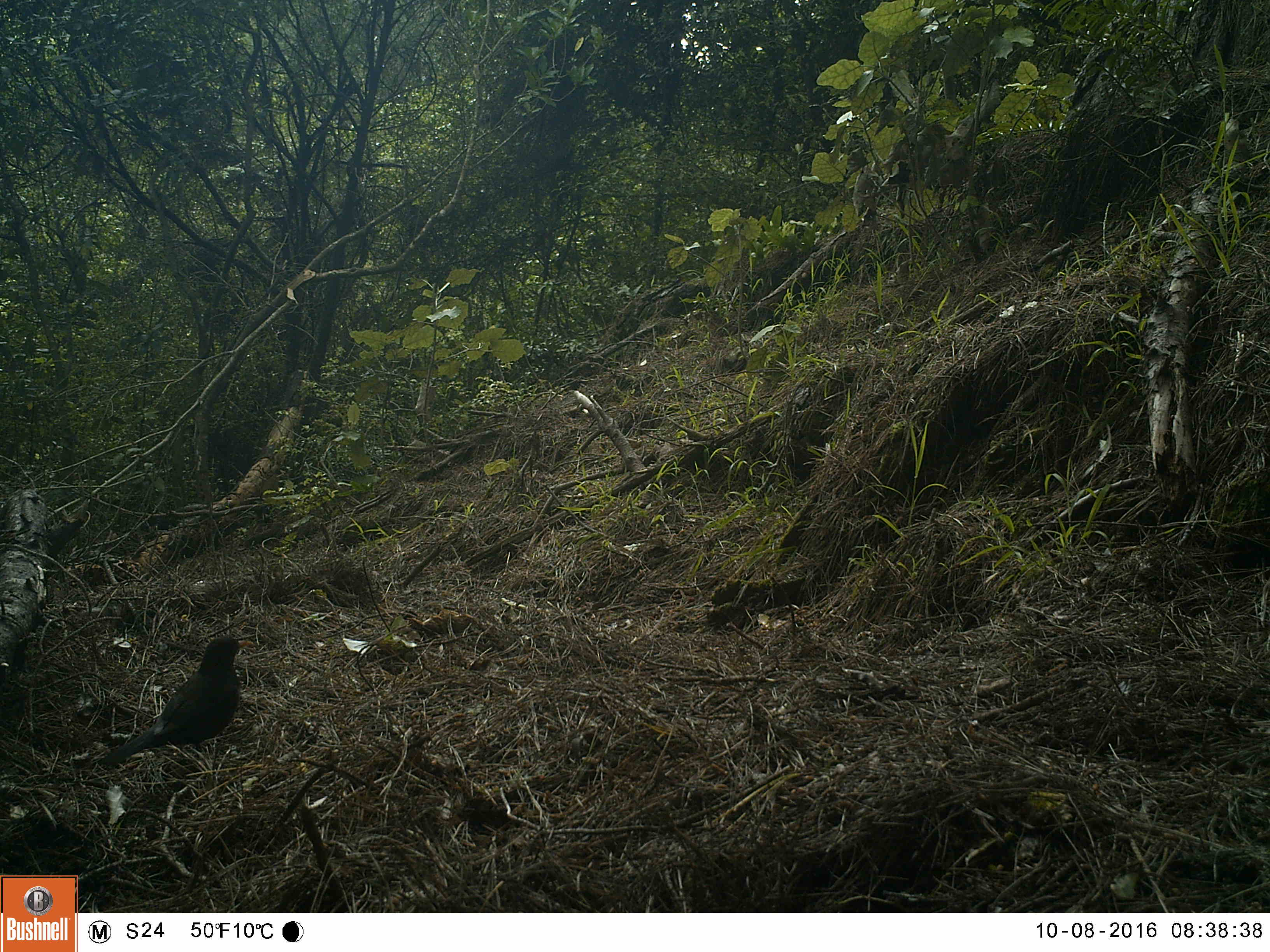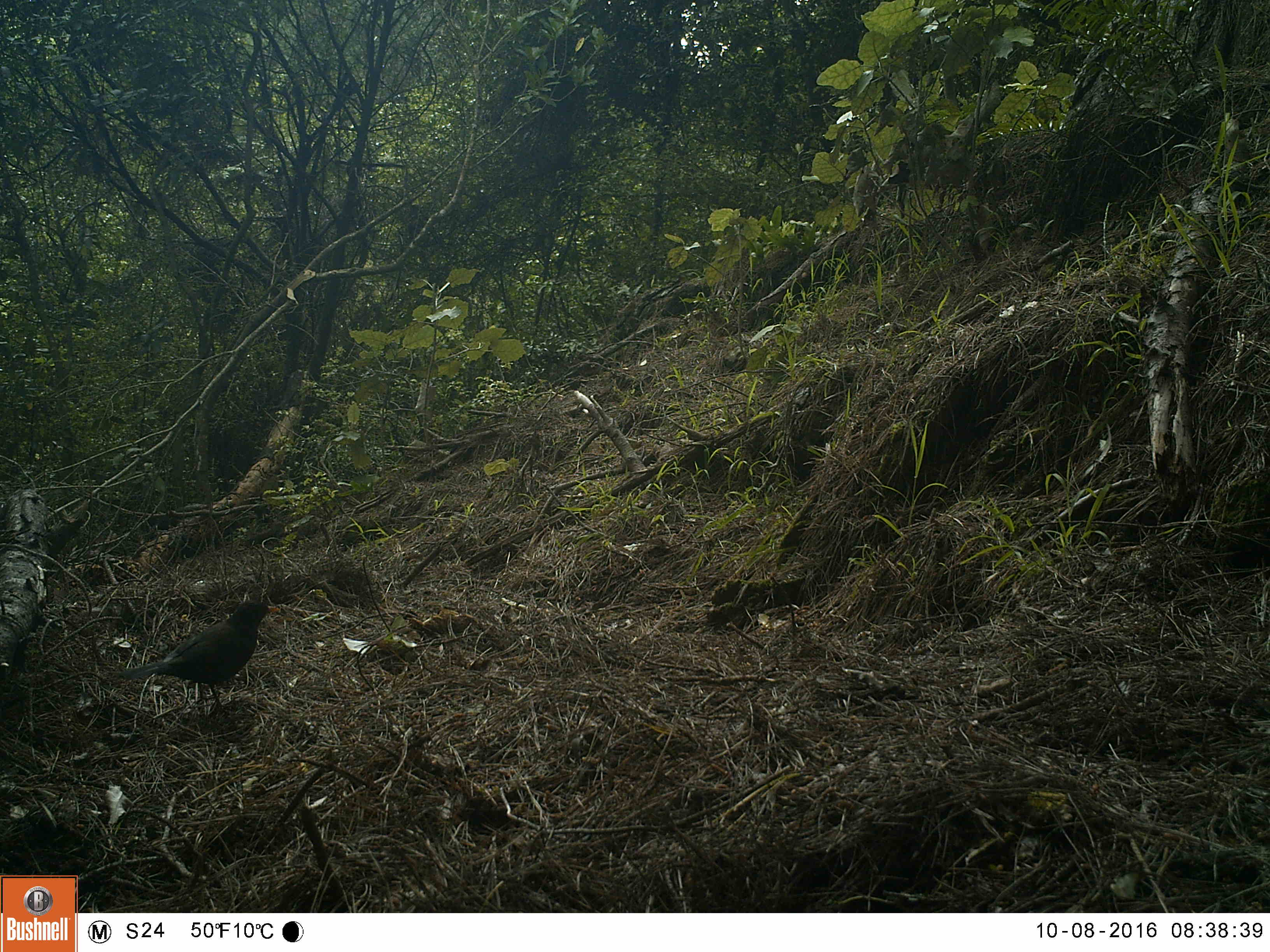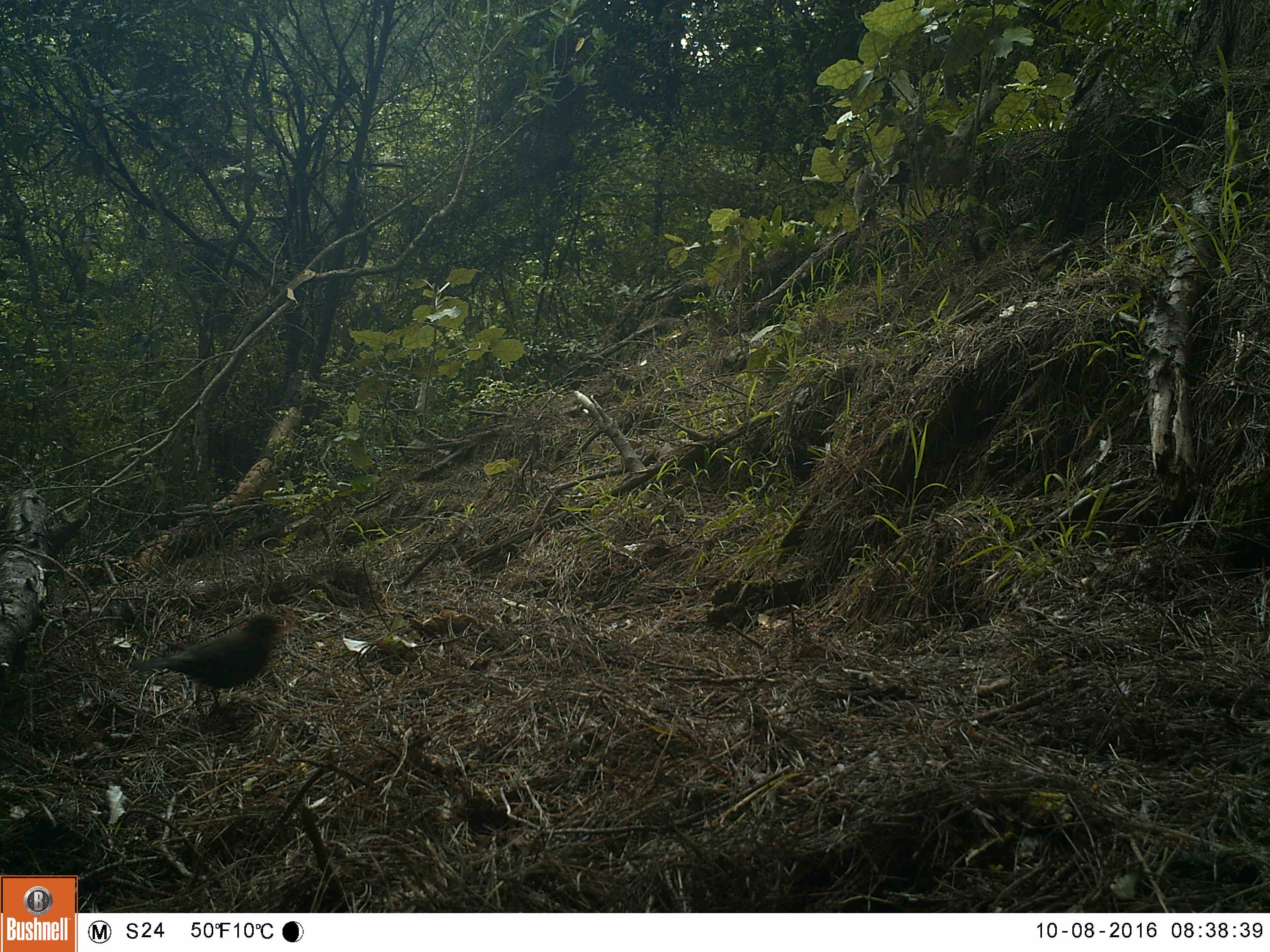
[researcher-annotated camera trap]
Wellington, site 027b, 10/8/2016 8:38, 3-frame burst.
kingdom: Animalia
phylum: Chordata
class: Aves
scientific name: Aves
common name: bird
Bird (Aves).